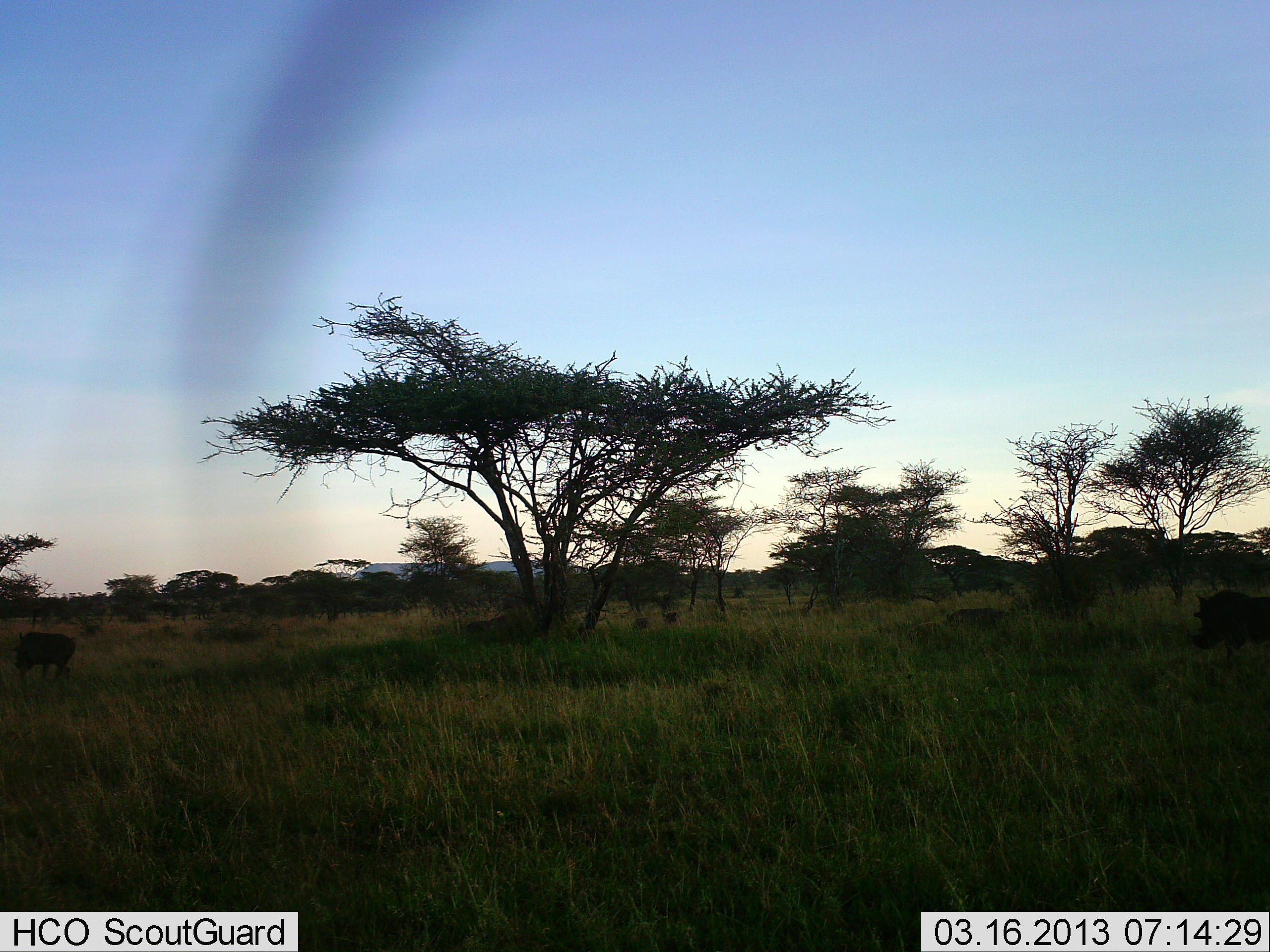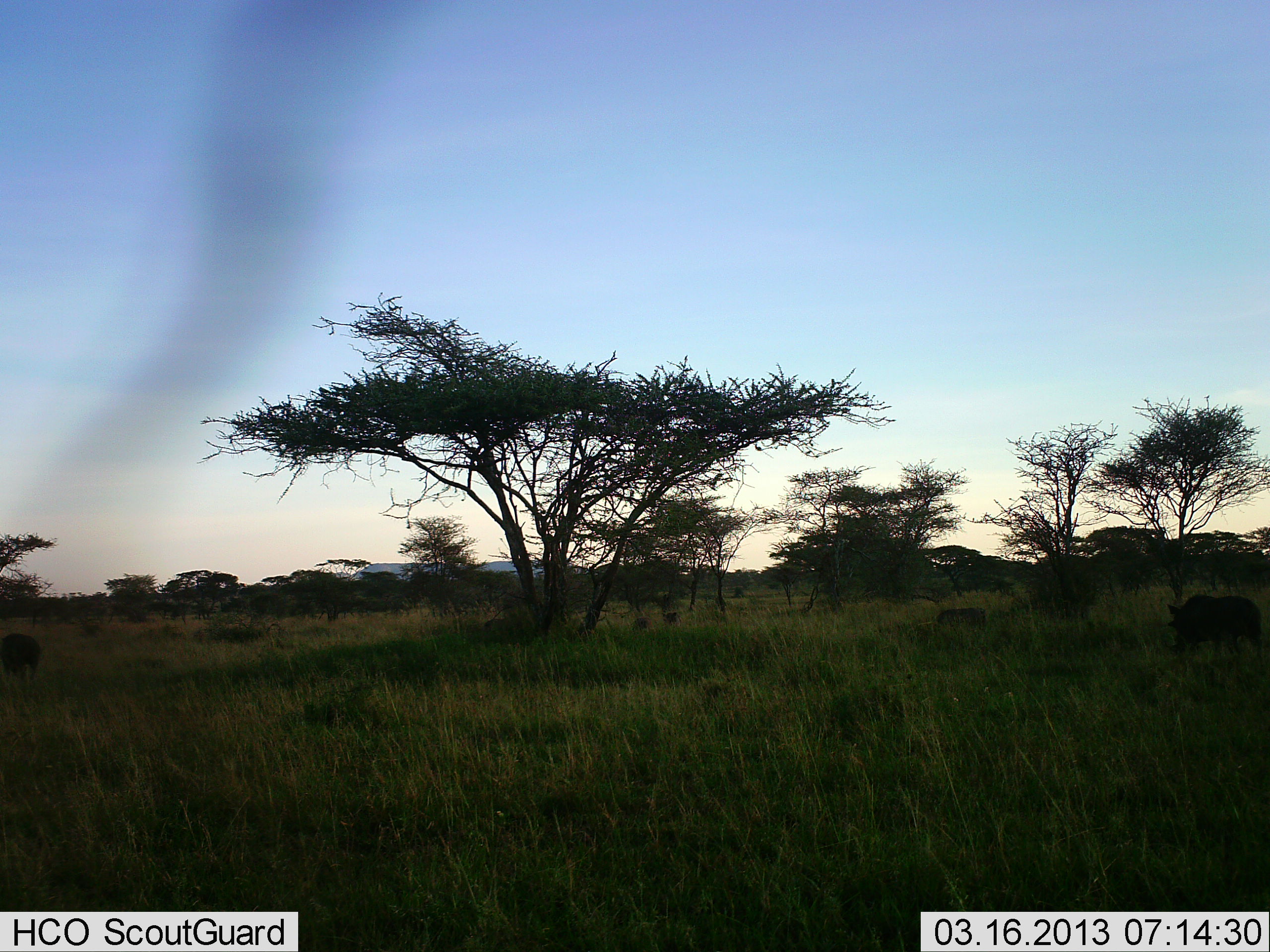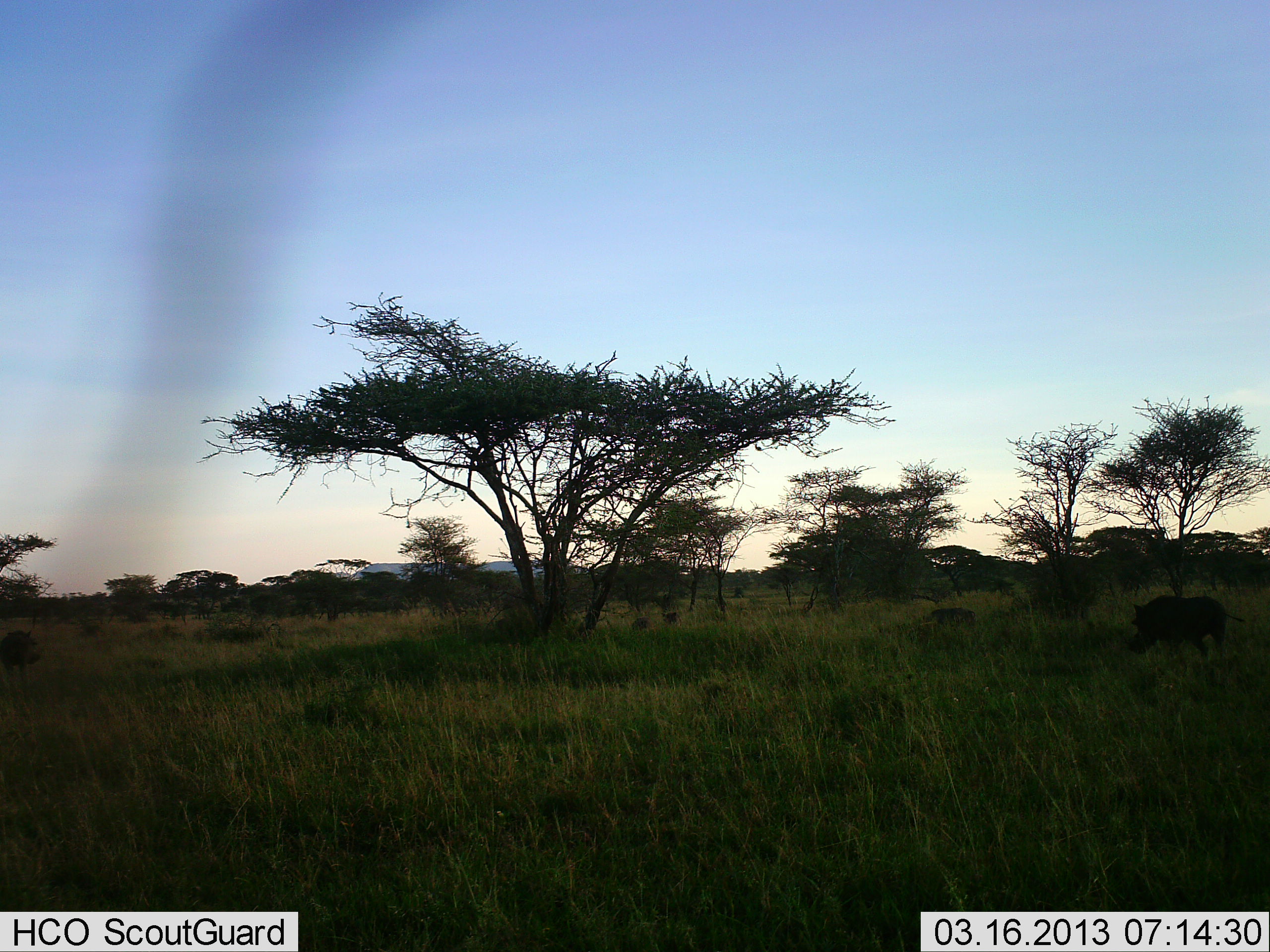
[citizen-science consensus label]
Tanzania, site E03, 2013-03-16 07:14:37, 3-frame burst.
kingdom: Animalia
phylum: Chordata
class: Mammalia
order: Artiodactyla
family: Suidae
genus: Phacochoerus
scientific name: Phacochoerus africanus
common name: warthog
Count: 3.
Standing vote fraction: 0%.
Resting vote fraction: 0%.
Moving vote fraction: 95%.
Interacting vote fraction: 0%.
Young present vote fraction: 3%.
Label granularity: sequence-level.